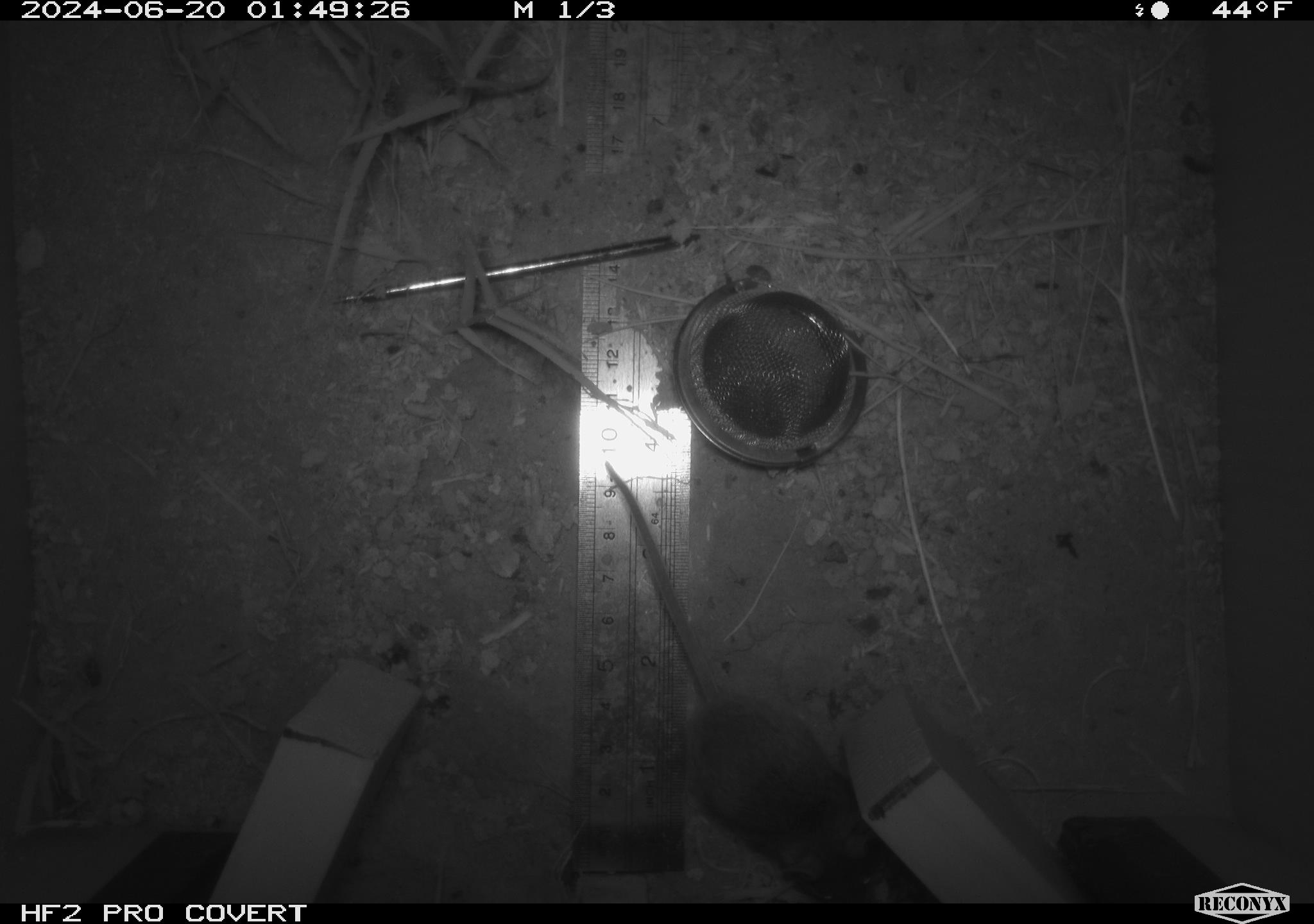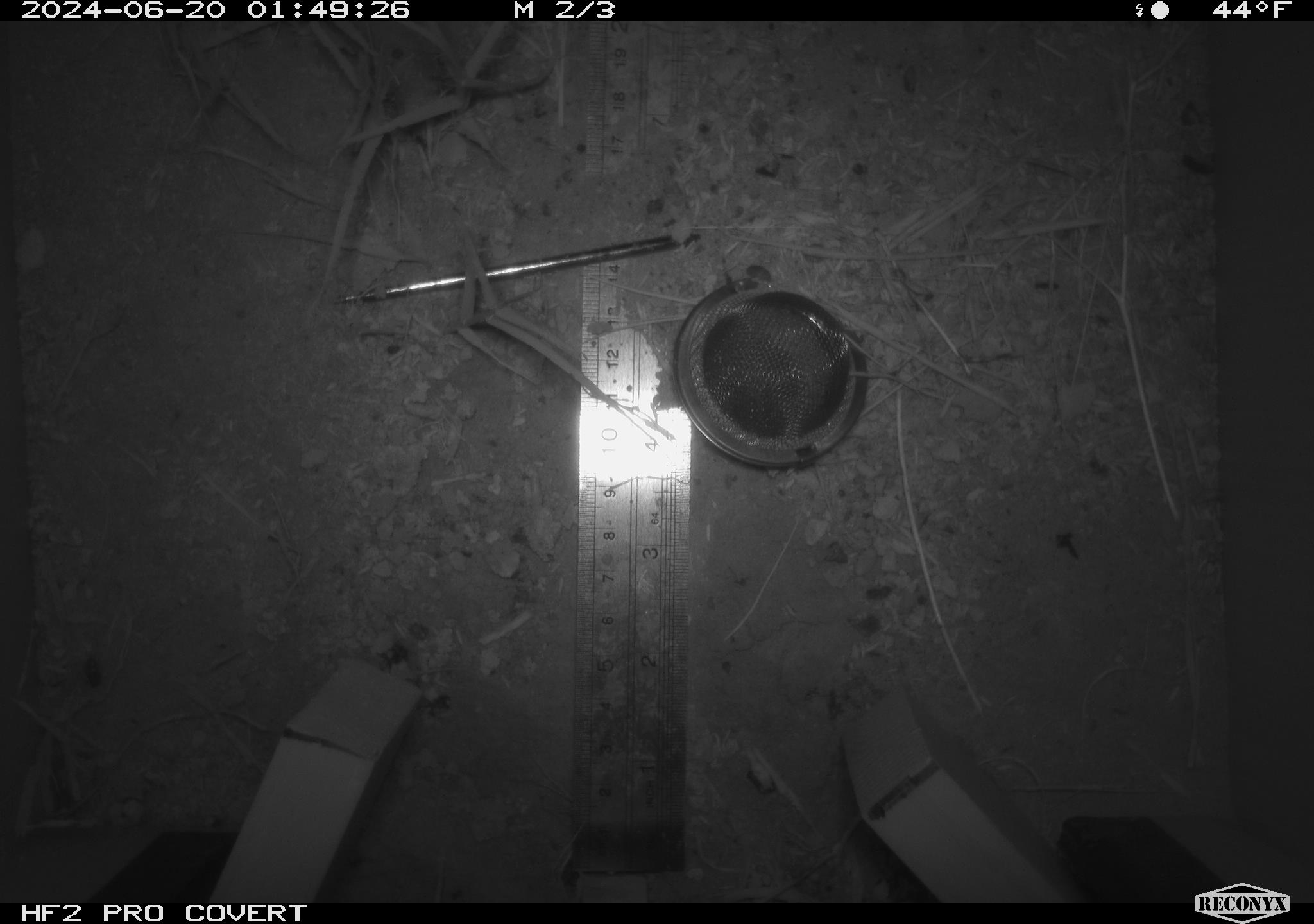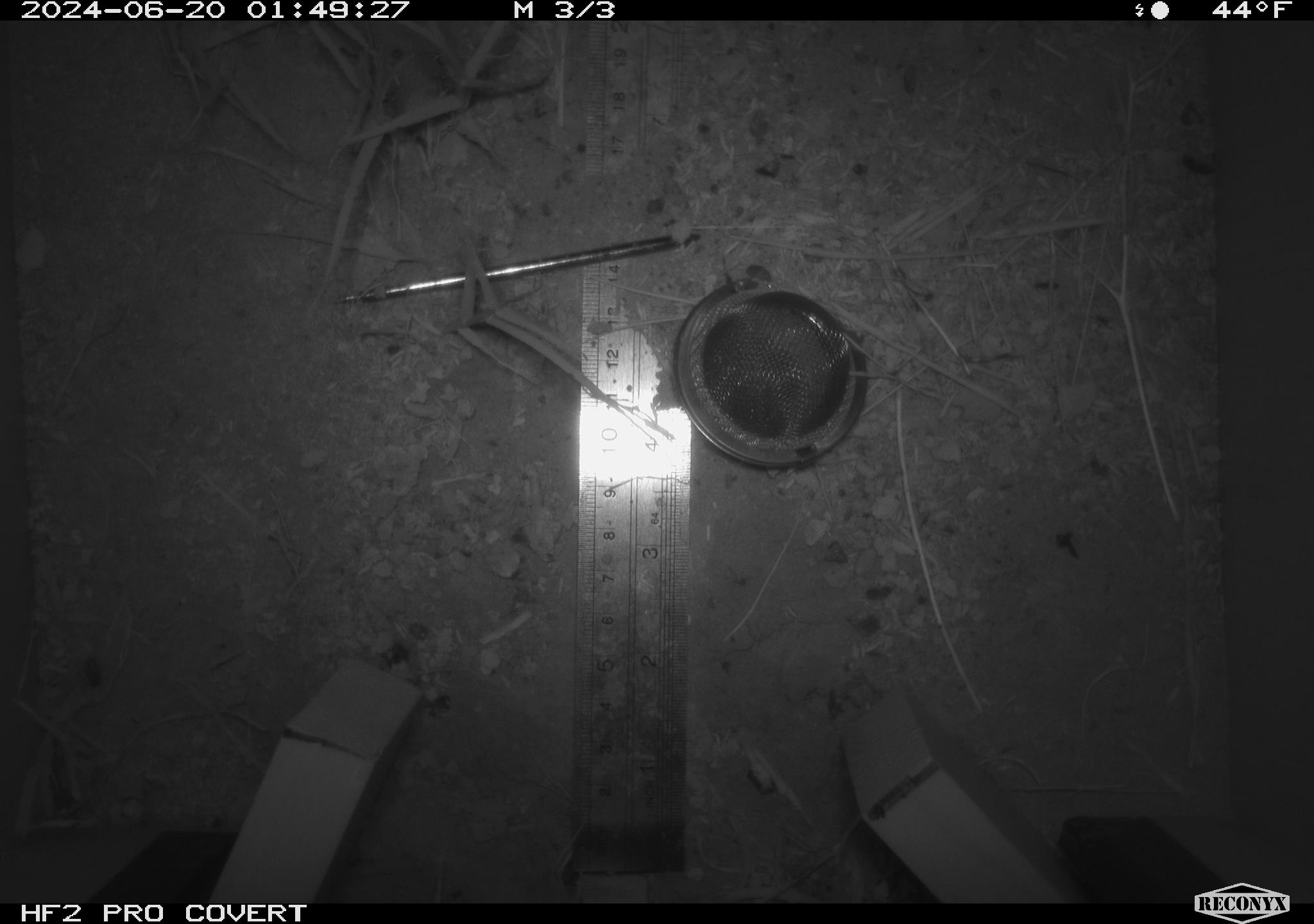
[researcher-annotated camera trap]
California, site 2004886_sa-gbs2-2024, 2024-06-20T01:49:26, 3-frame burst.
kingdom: Animalia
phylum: Chordata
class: Mammalia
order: Rodentia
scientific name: Rodentia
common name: mouse species